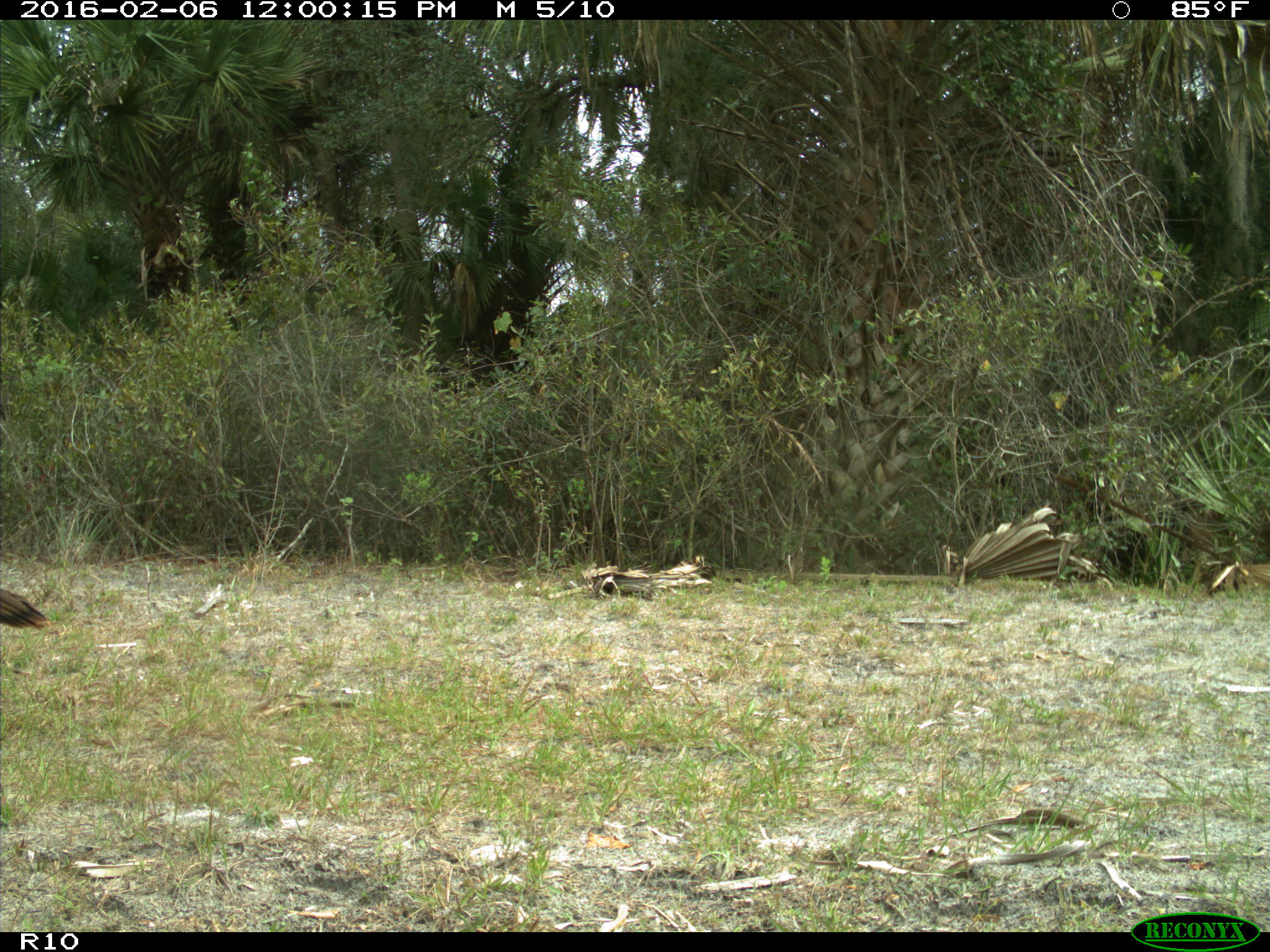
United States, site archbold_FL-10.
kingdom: Animalia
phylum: Chordata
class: Aves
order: Galliformes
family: Phasianidae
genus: Meleagris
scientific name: Meleagris gallopavo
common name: wild turkey